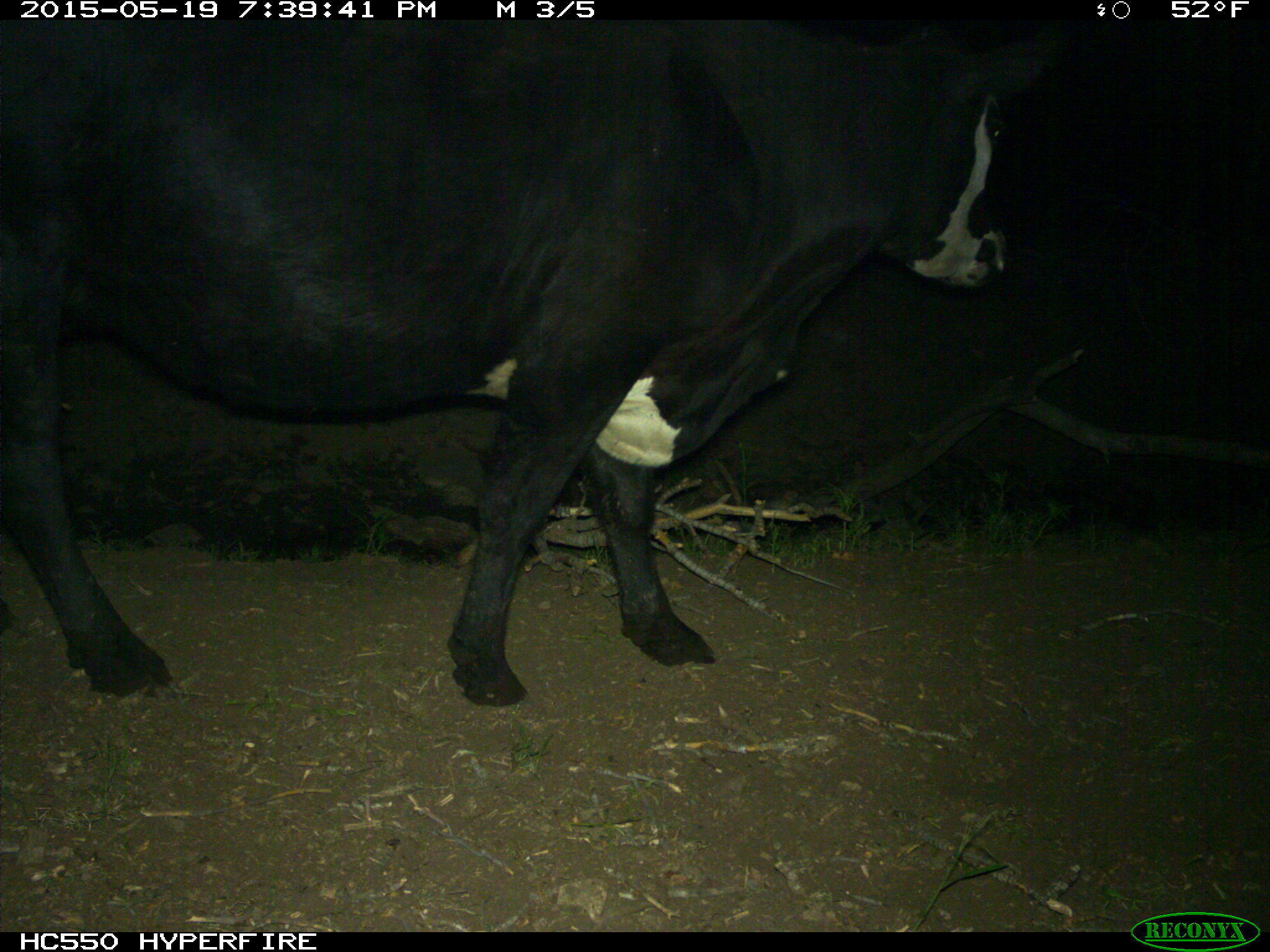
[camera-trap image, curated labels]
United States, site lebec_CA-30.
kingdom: Animalia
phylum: Chordata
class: Mammalia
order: Artiodactyla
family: Bovidae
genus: Bos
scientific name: Bos taurus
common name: domestic cow